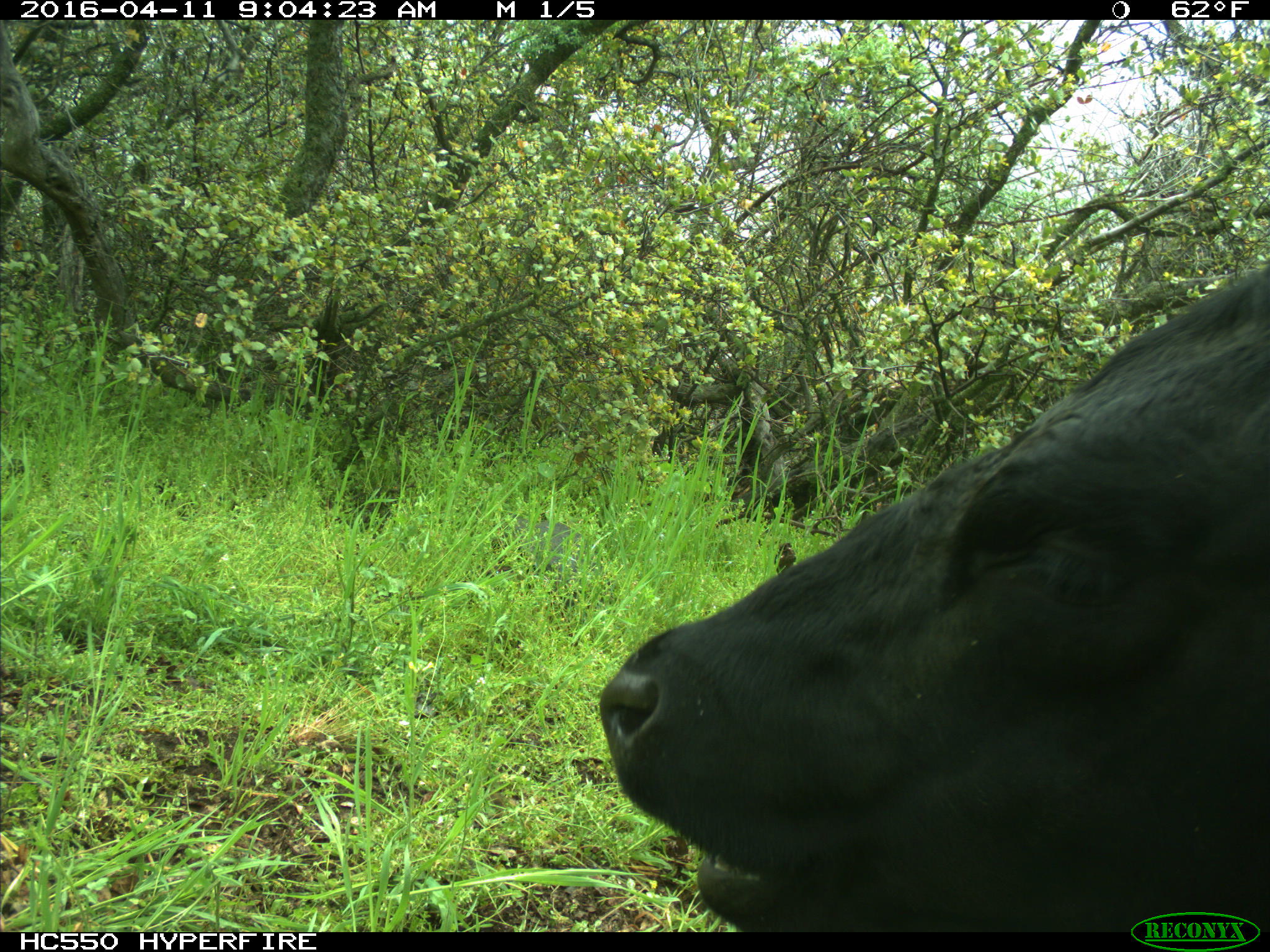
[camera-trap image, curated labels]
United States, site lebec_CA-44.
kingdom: Animalia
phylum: Chordata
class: Mammalia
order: Artiodactyla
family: Bovidae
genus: Bos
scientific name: Bos taurus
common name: domestic cow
Bos taurus (domestic cow).